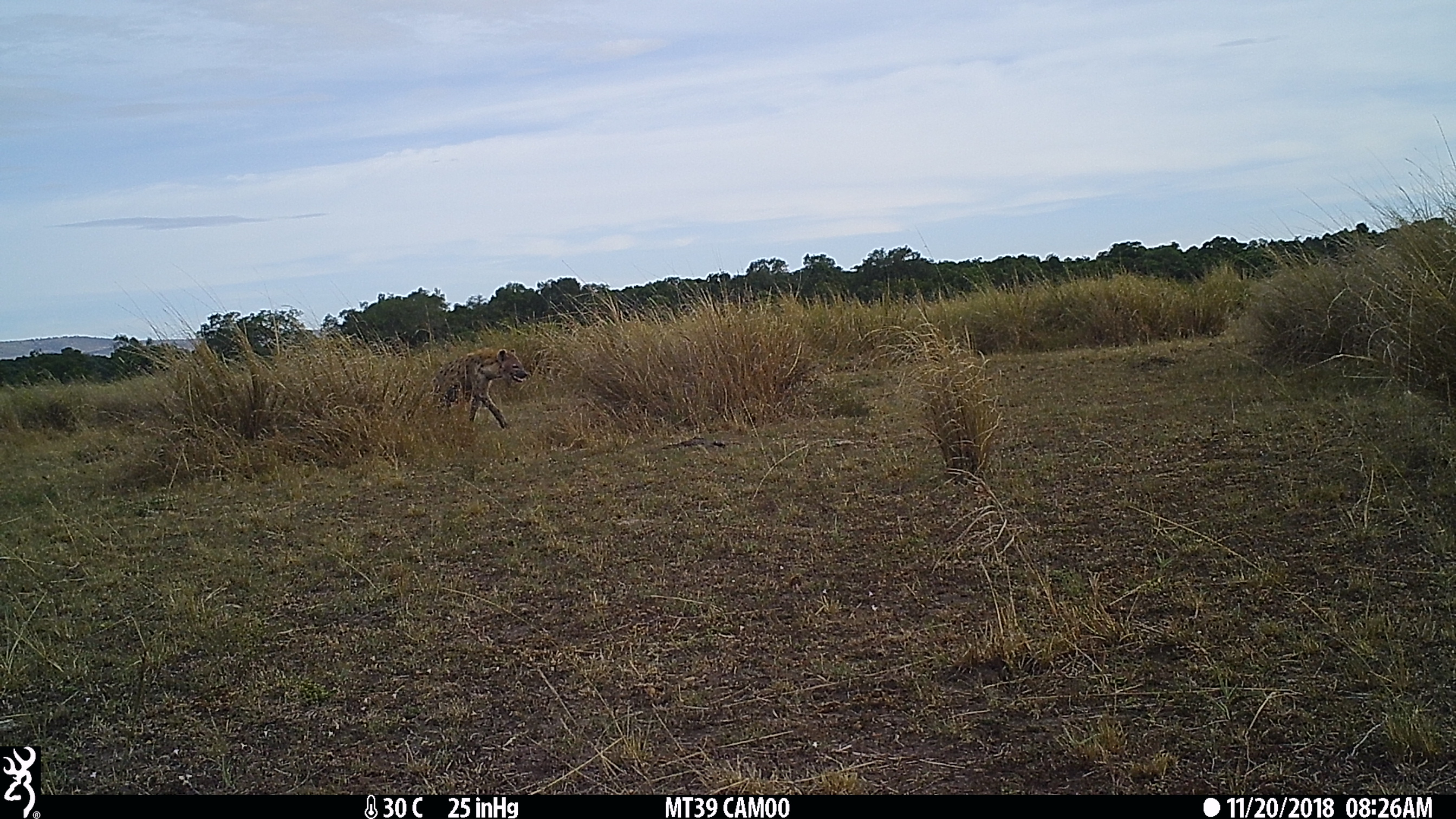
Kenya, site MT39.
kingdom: Animalia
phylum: Chordata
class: Mammalia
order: Carnivora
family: Hyaenidae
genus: Crocuta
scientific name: Crocuta crocuta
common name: spotted hyena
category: hyena spotted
Hyena spotted (spotted hyena) (Crocuta crocuta).